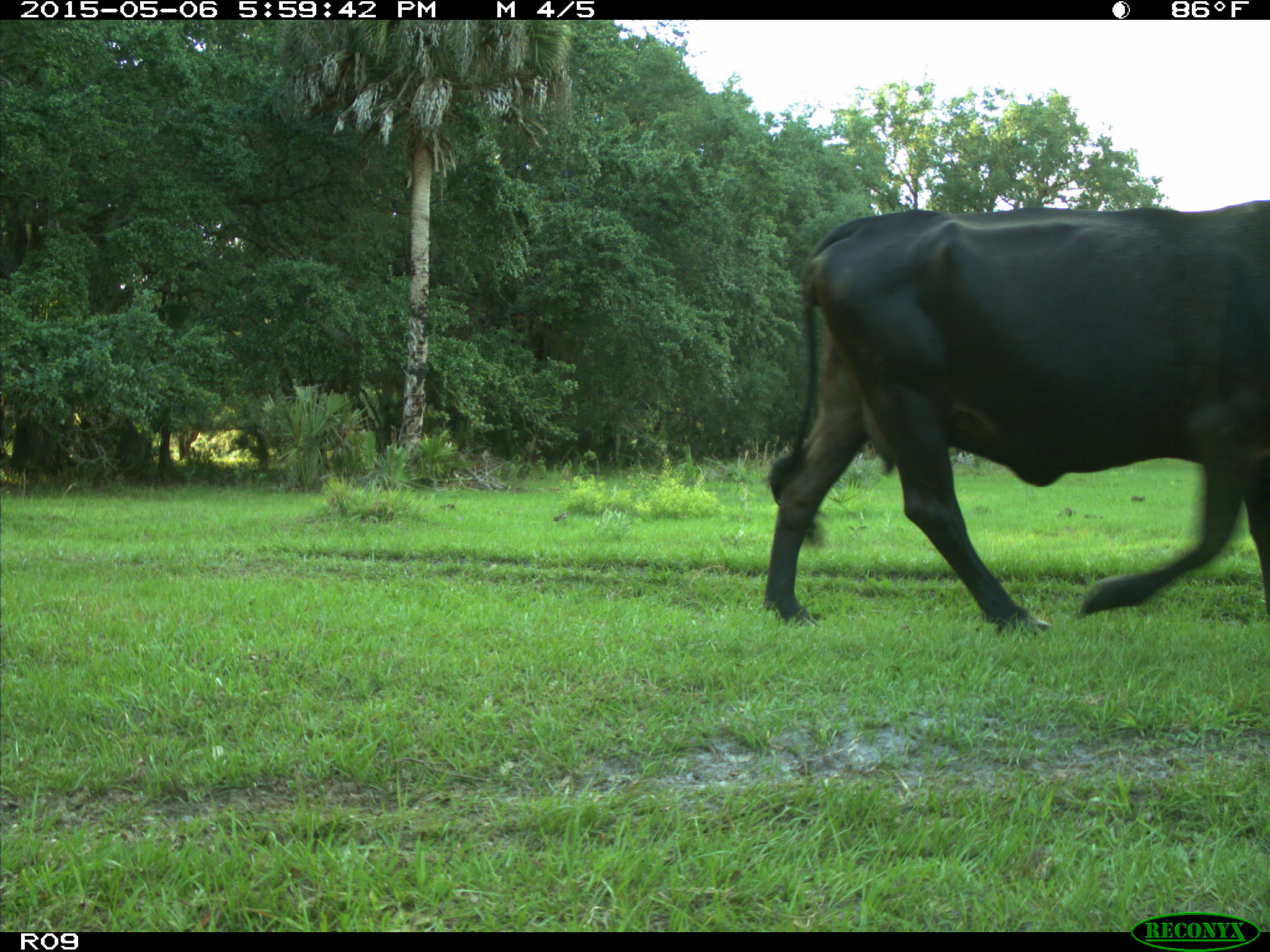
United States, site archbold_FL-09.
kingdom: Animalia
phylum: Chordata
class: Mammalia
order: Artiodactyla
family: Bovidae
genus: Bos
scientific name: Bos taurus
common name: domestic cow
Bos taurus (domestic cow).